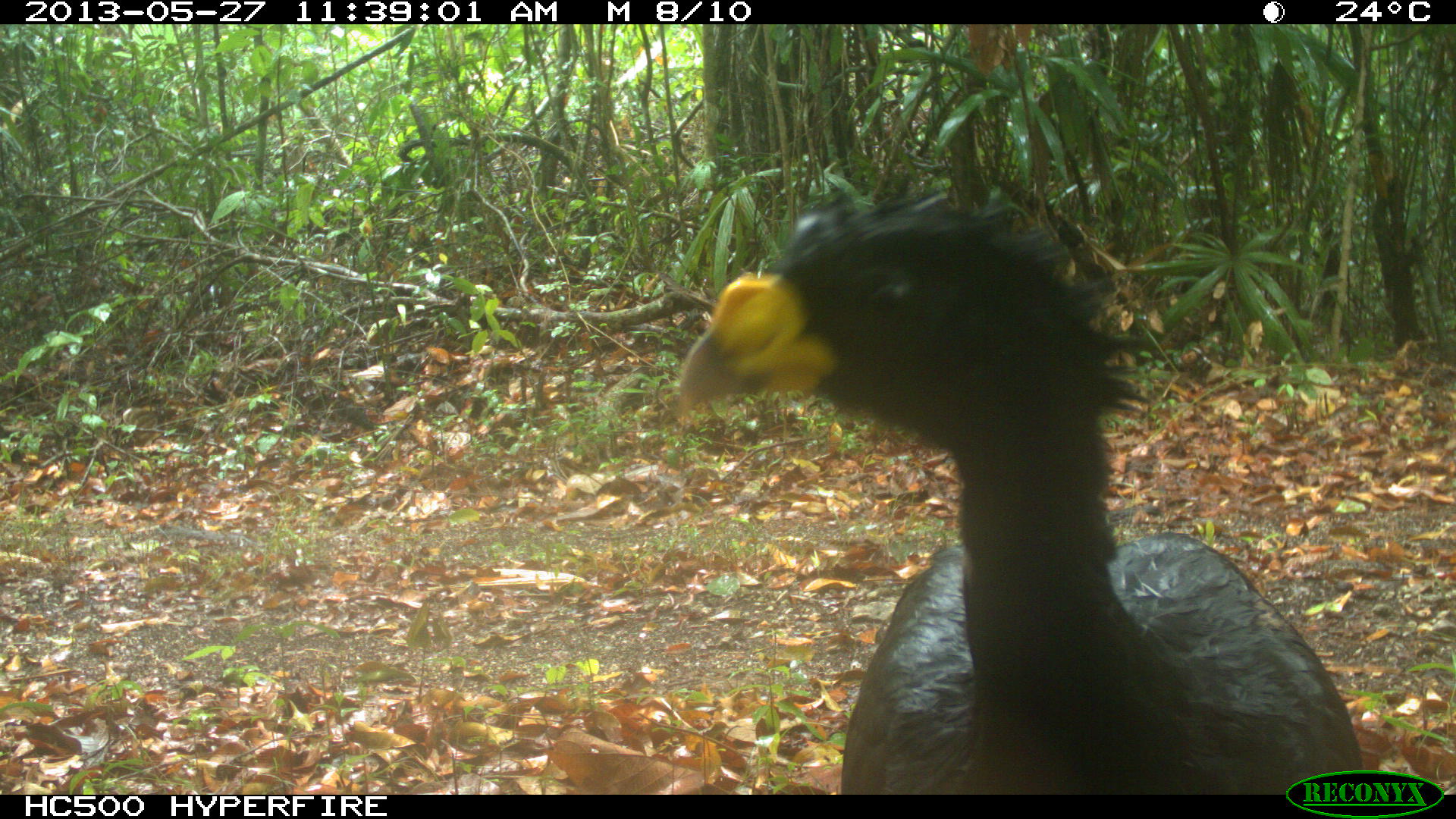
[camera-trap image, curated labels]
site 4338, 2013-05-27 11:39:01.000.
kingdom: Animalia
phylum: Chordata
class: Aves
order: Galliformes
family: Cracidae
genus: Crax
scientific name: Crax rubra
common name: great curassow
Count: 1.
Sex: male.